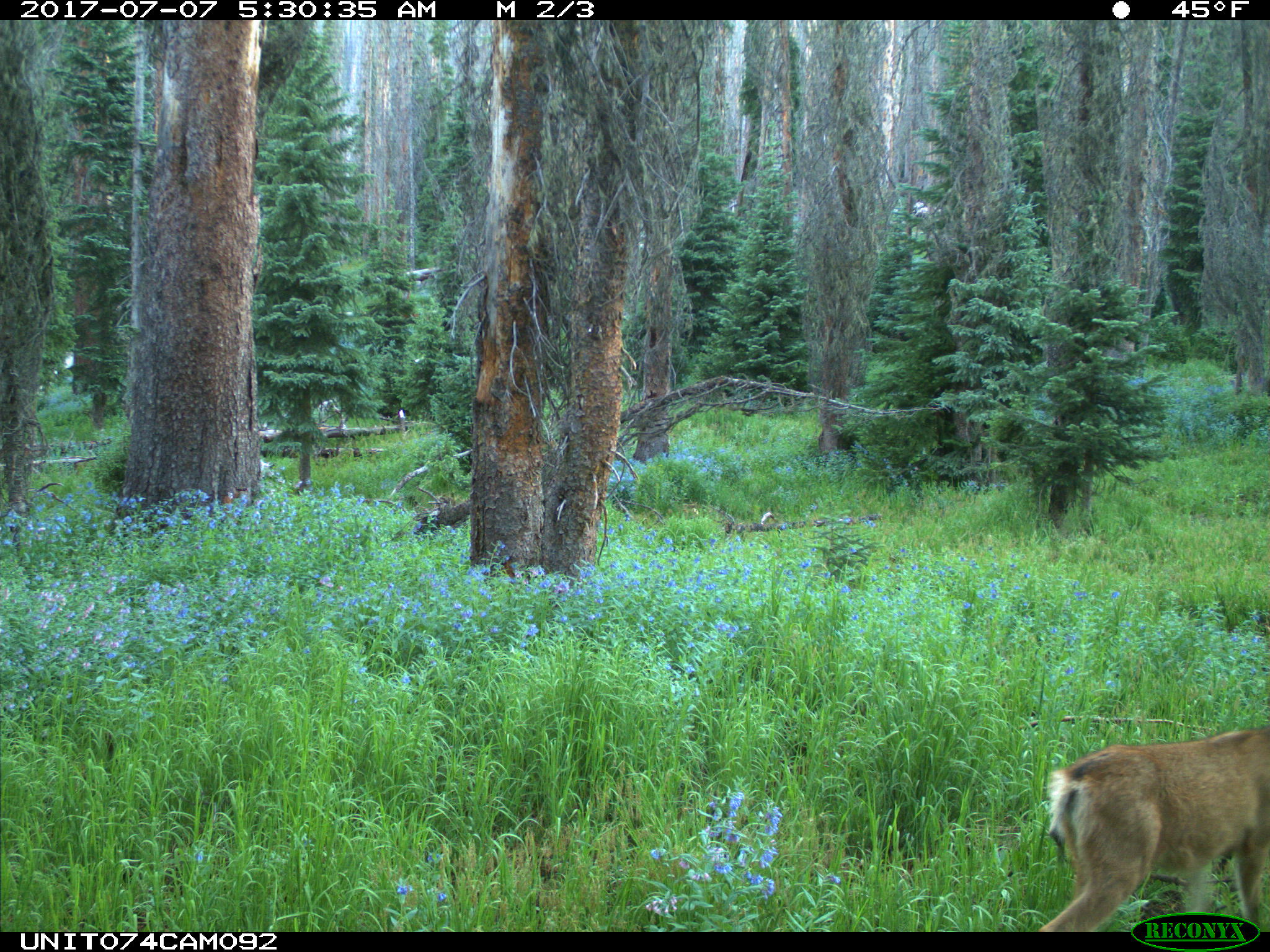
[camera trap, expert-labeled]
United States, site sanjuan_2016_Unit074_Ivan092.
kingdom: Animalia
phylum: Chordata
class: Mammalia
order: Artiodactyla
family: Cervidae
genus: Odocoileus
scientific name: Odocoileus hemionus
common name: mule deer